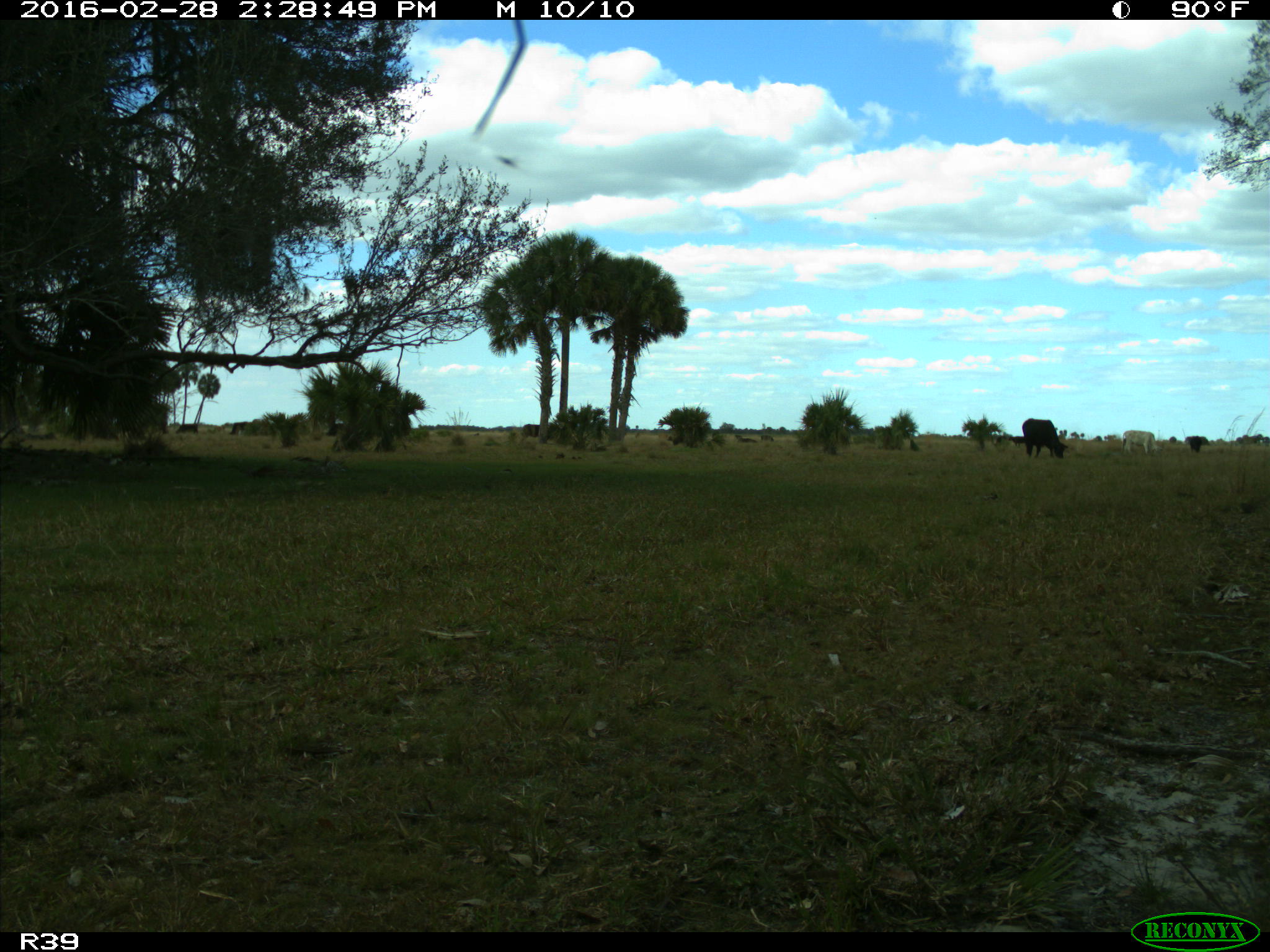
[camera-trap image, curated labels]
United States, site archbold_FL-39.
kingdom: Animalia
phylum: Chordata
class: Mammalia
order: Artiodactyla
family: Bovidae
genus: Bos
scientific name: Bos taurus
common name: domestic cow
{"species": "Bos taurus (domestic cow)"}